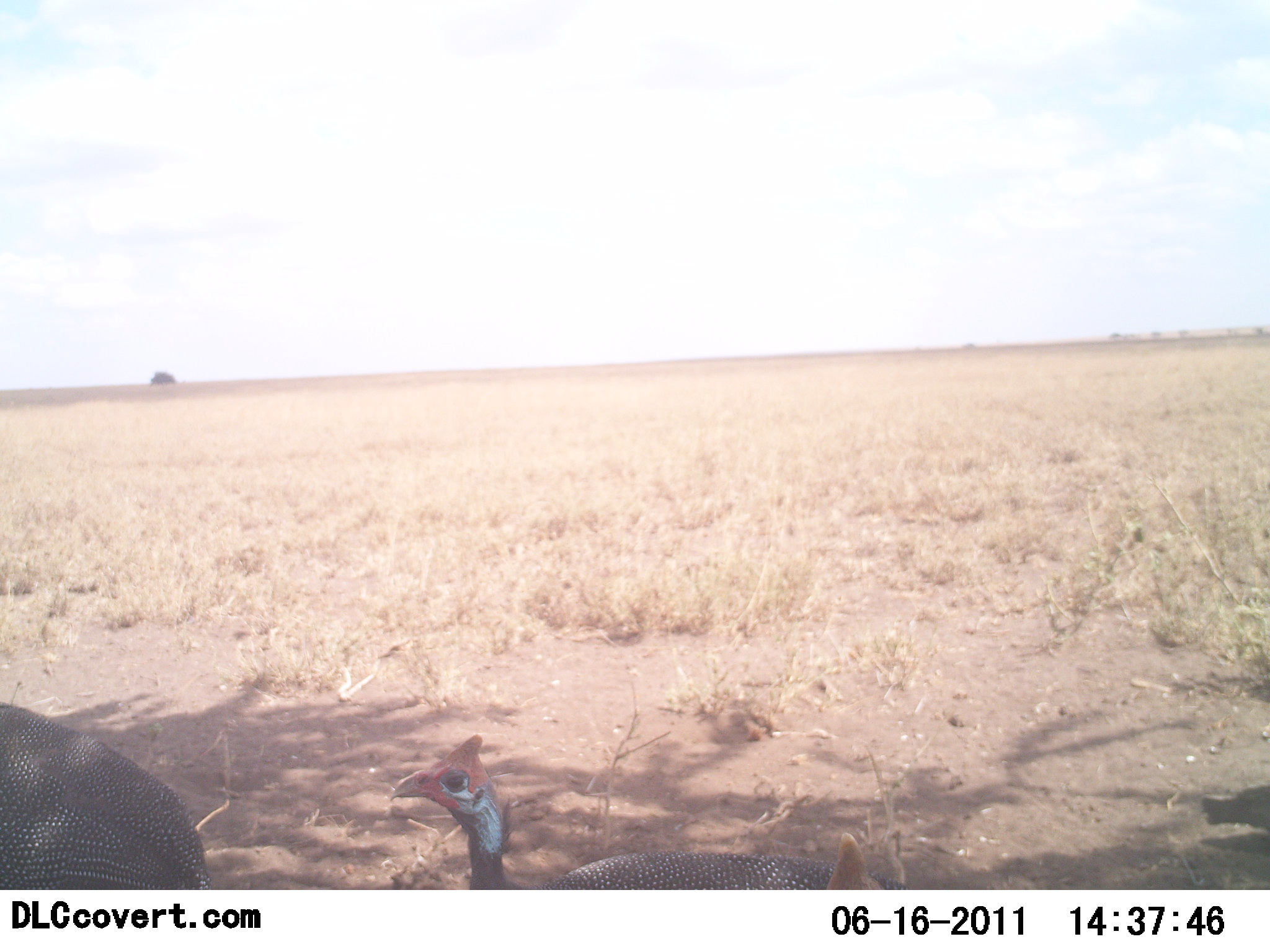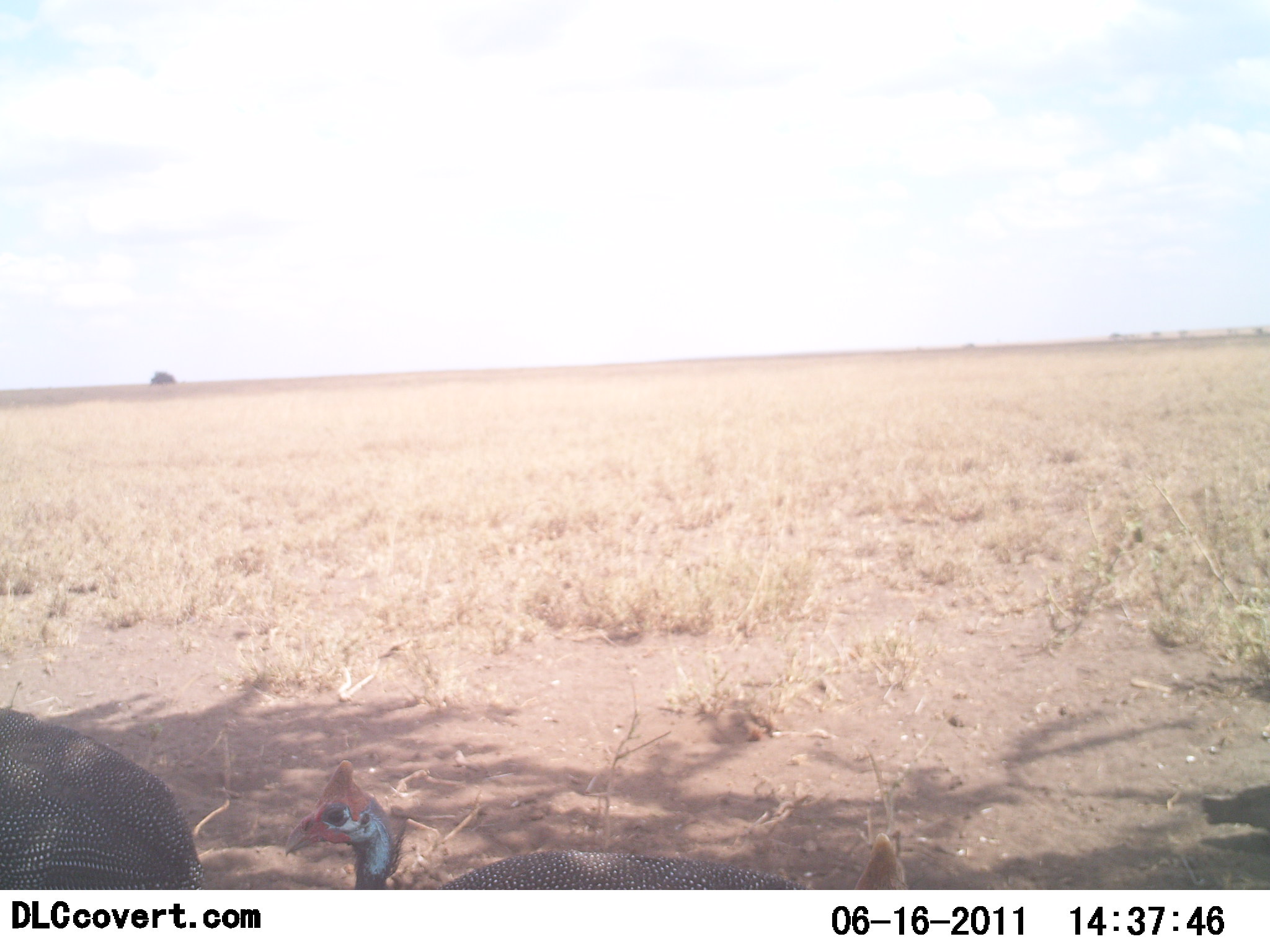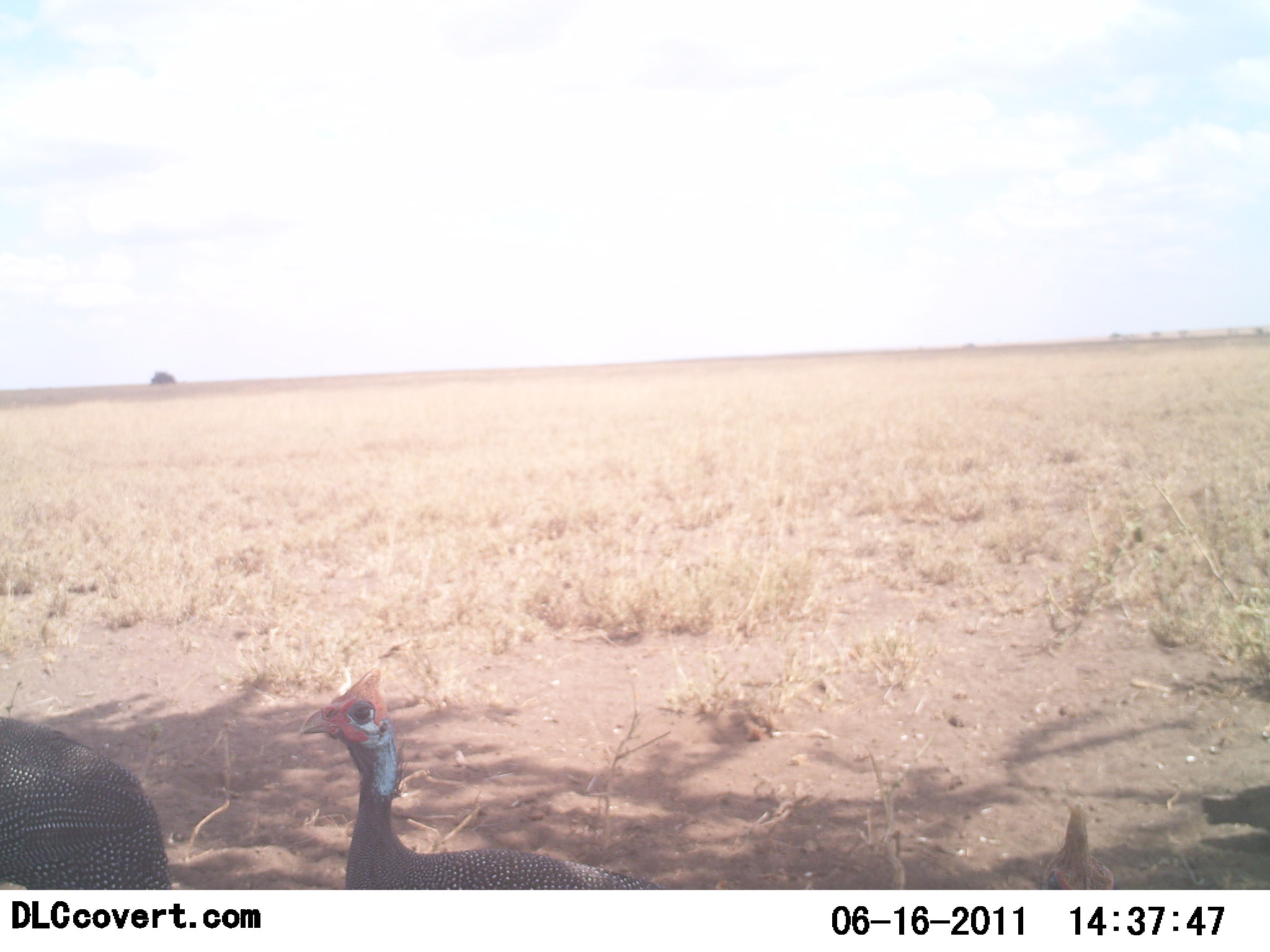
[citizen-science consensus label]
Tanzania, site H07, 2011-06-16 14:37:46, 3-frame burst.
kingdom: Animalia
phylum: Chordata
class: Aves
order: Galliformes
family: Numididae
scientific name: Numididae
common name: guinea fowl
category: guineafowl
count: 3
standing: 0%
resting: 10%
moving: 90%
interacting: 0%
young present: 0%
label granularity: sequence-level